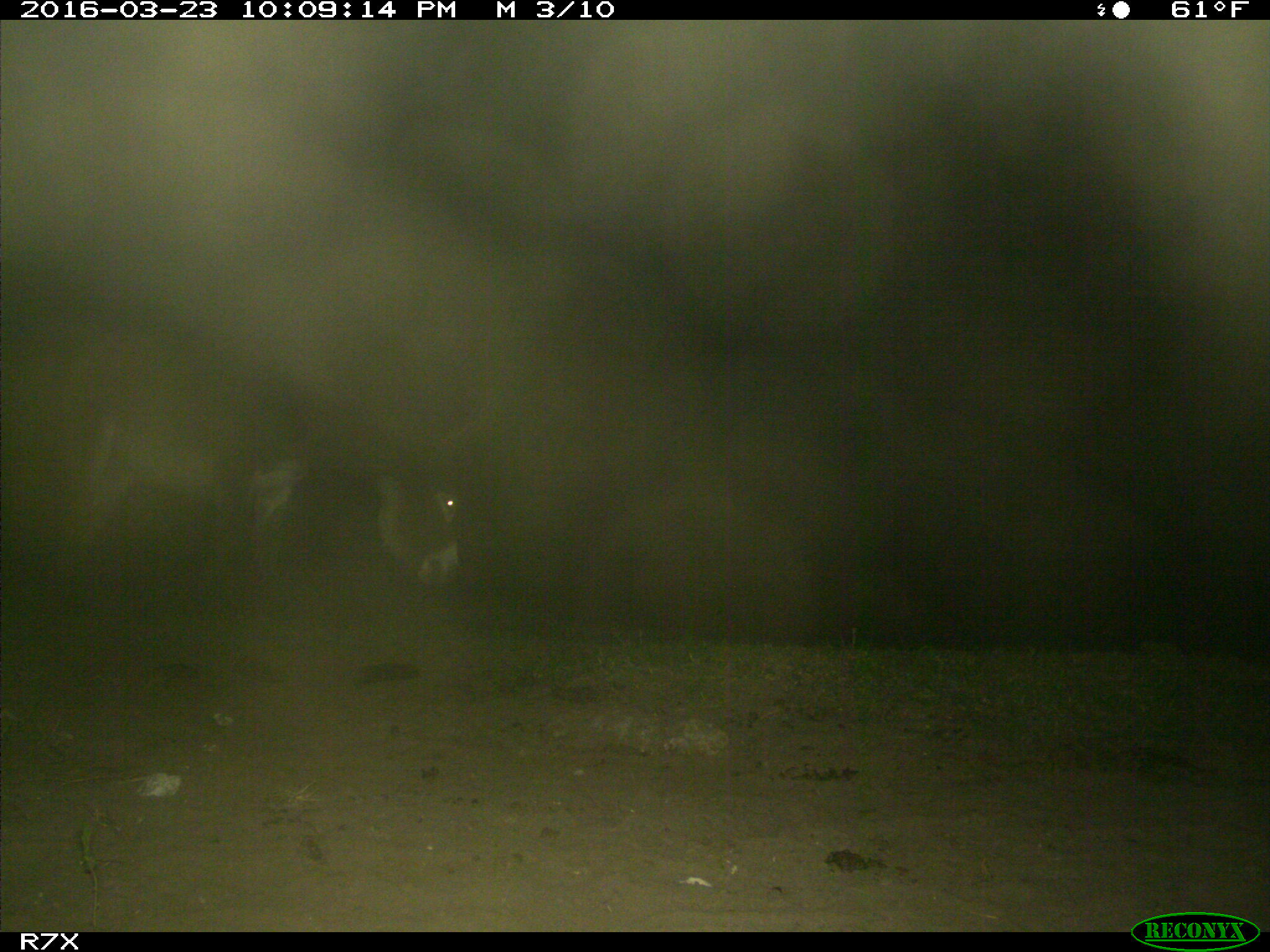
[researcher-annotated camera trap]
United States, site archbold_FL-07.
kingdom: Animalia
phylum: Chordata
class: Mammalia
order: Perissodactyla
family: Equidae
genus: Equus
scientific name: Equus africanus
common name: african wild ass